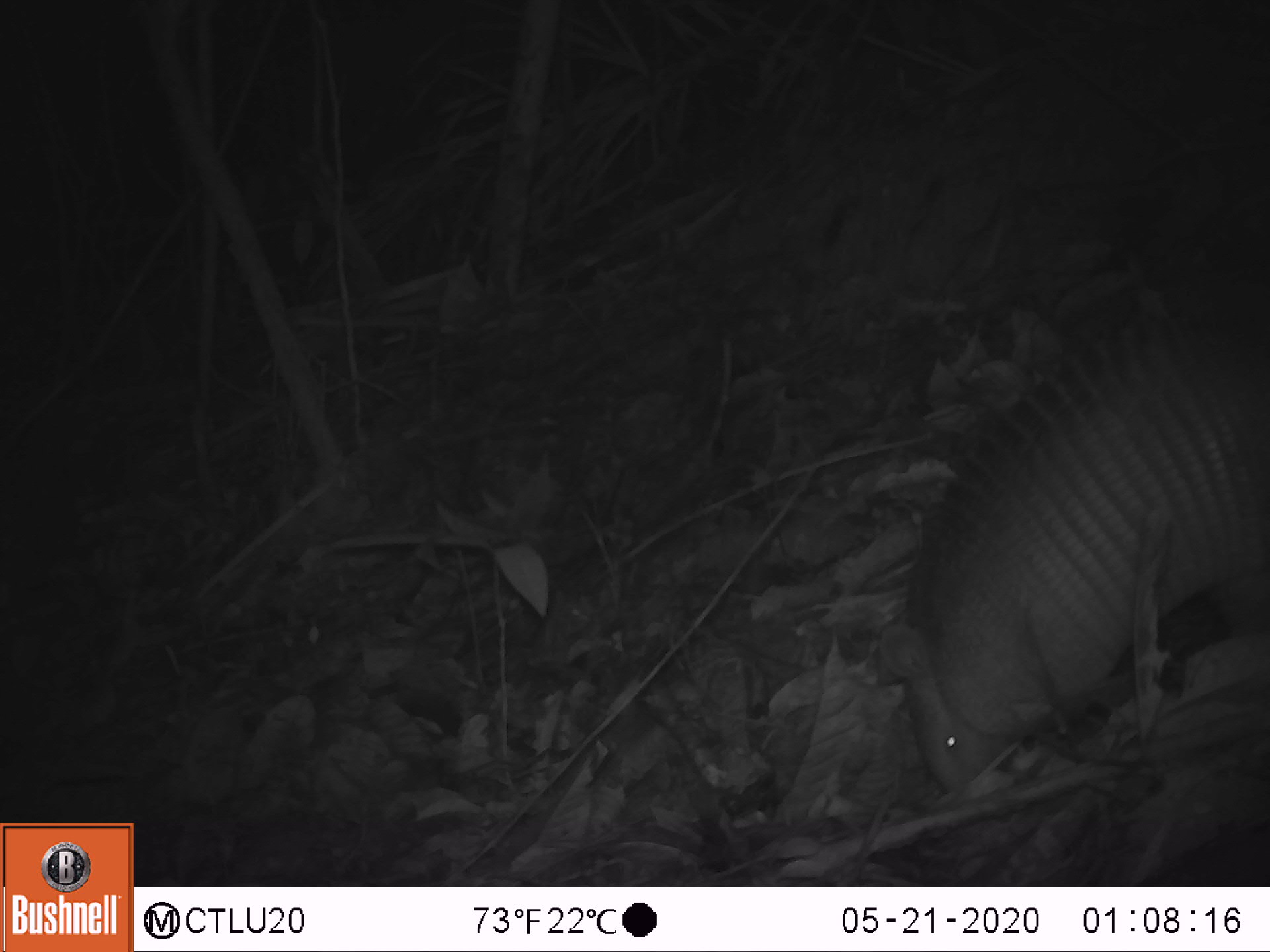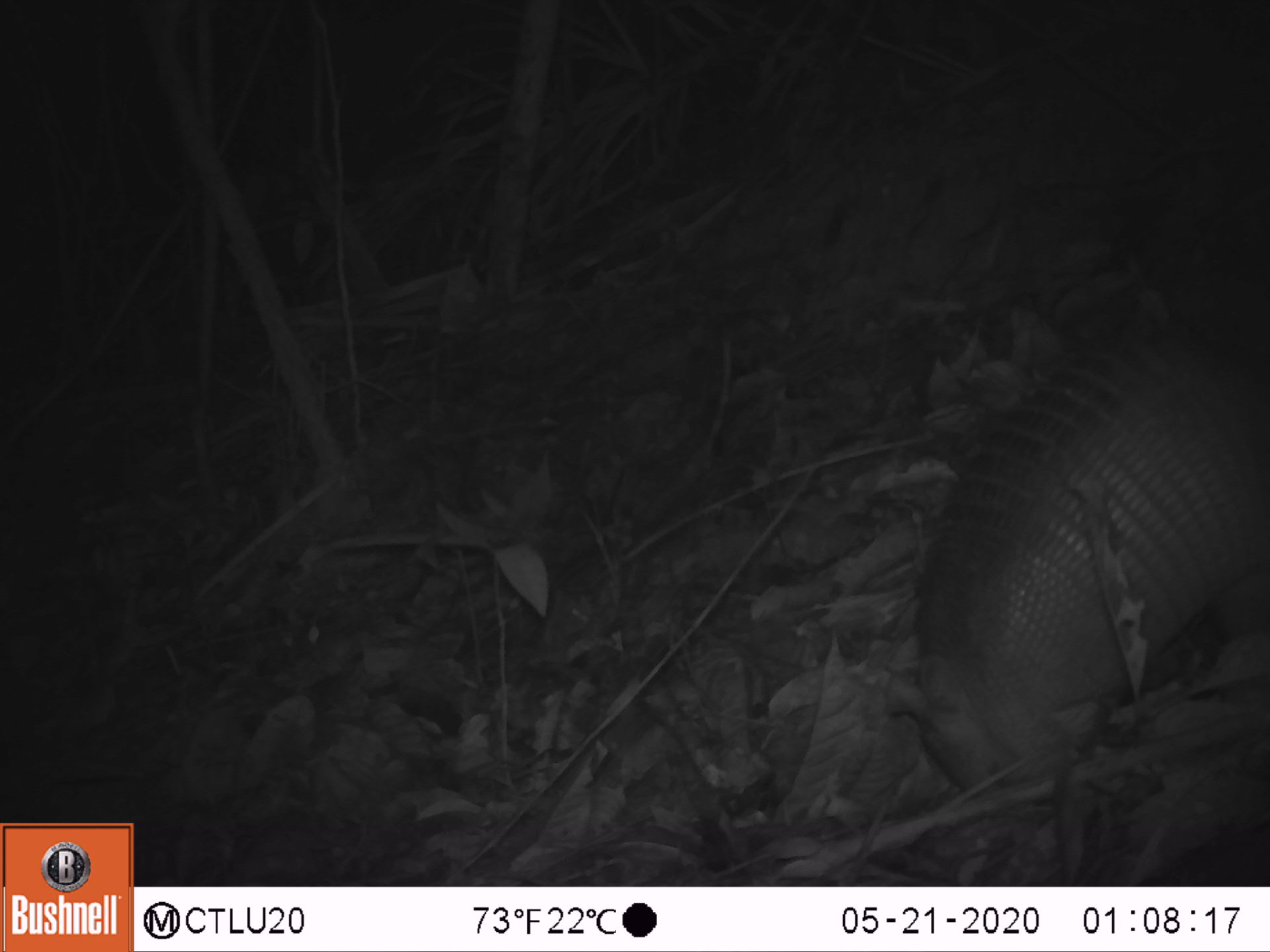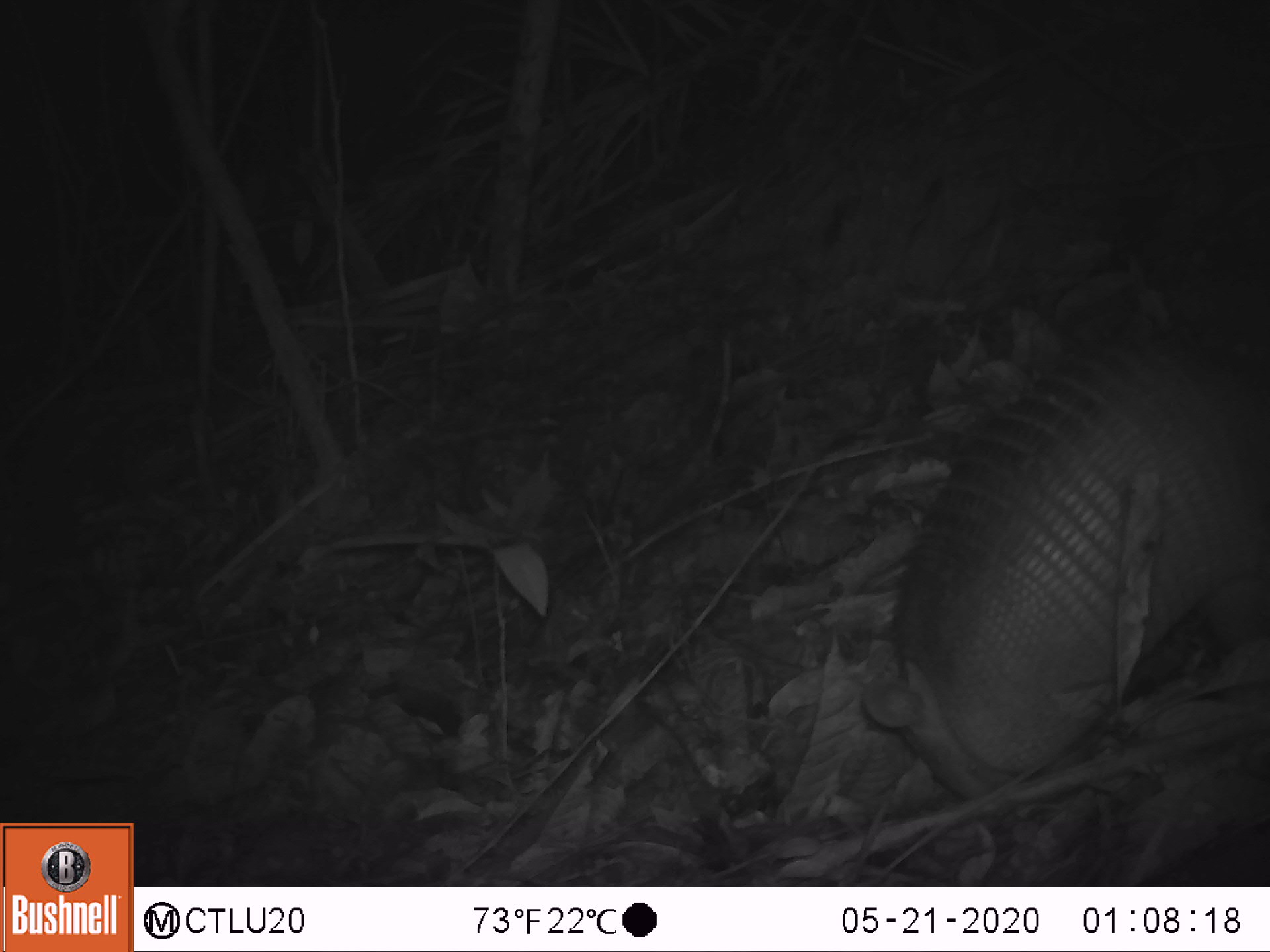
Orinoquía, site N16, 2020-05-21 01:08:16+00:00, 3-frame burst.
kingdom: Animalia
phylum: Chordata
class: Mammalia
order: Cingulata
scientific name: Cingulata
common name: armadillo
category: unknown armadillo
Unknown armadillo (armadillo) (Cingulata).